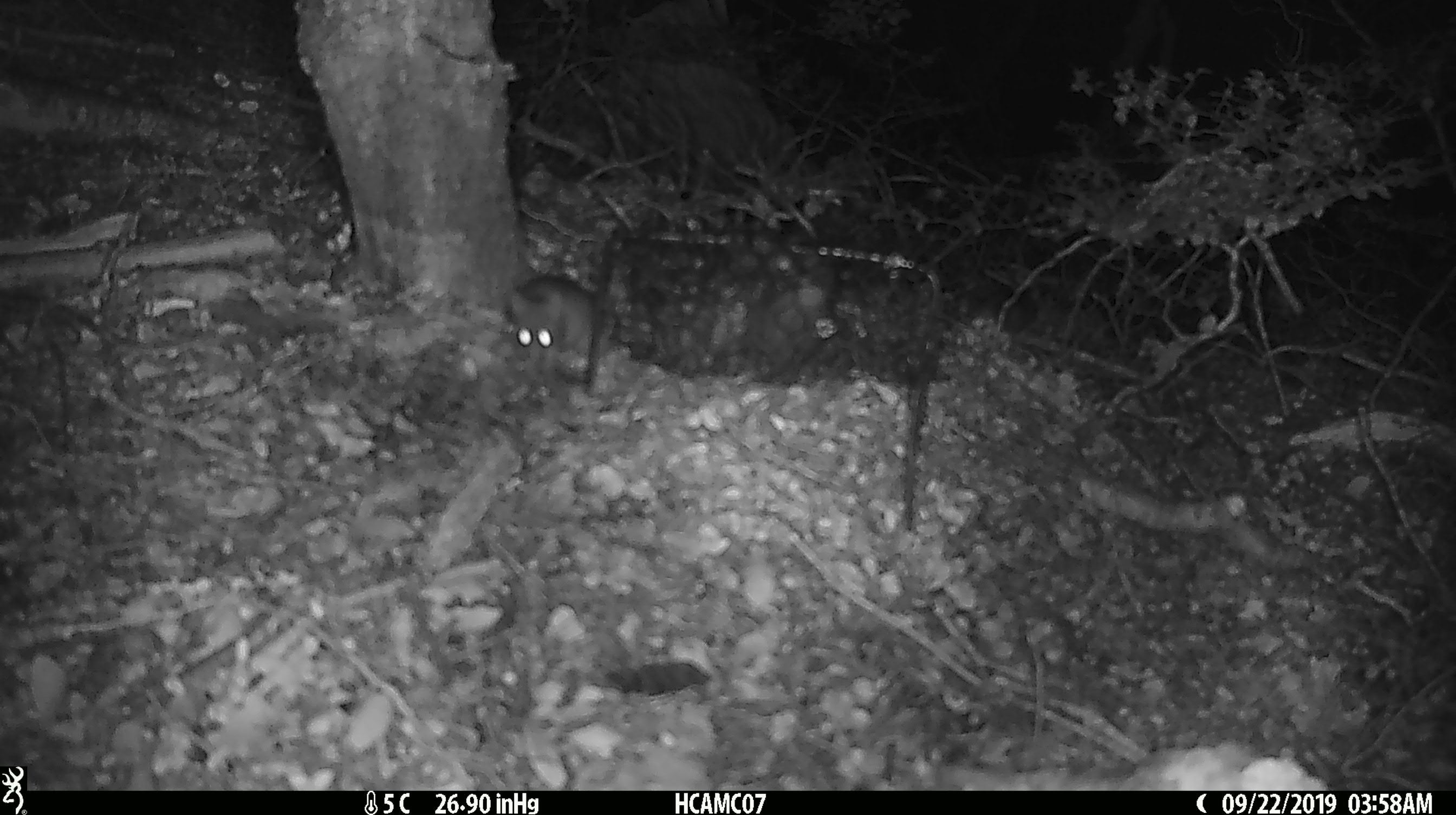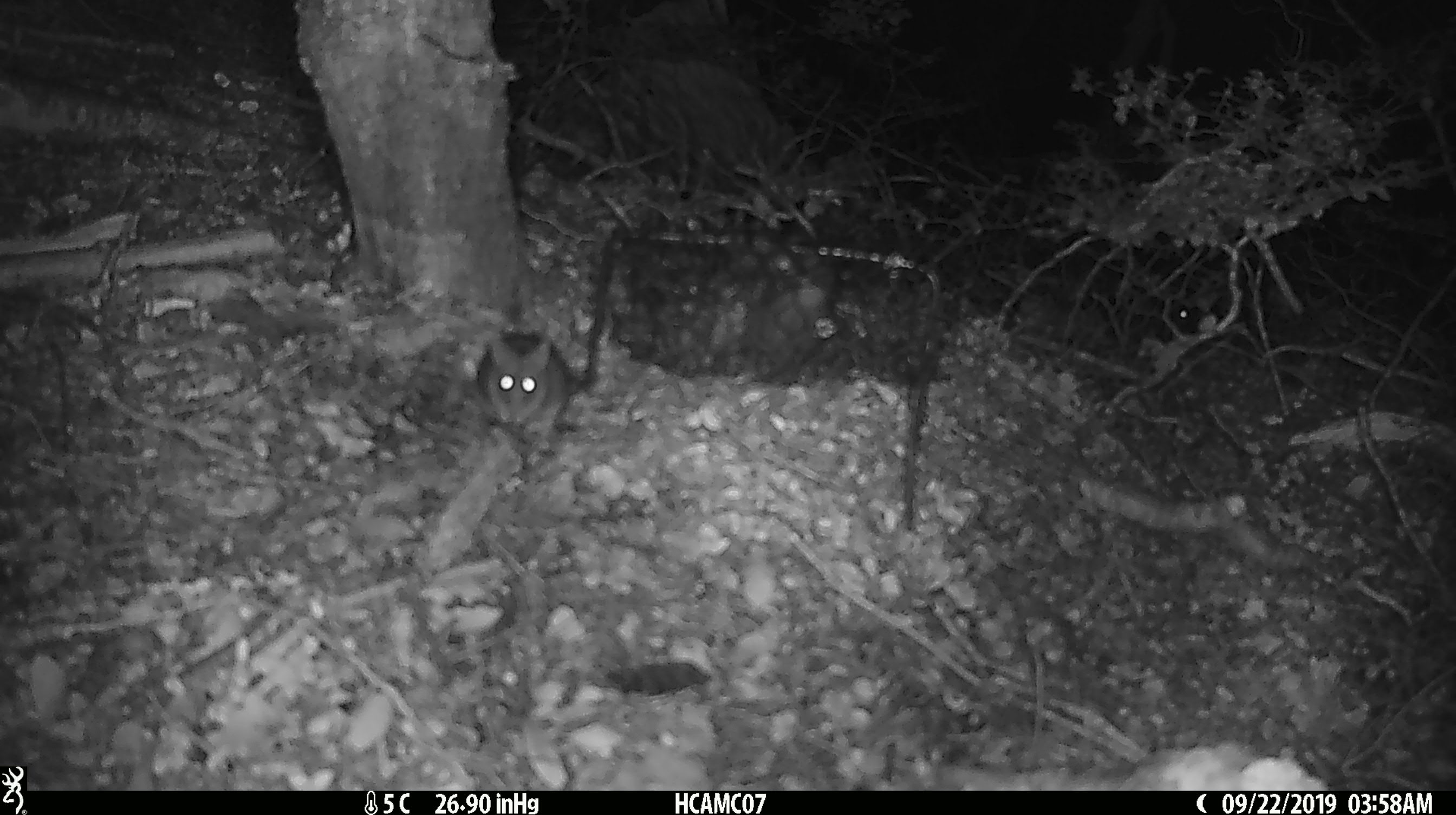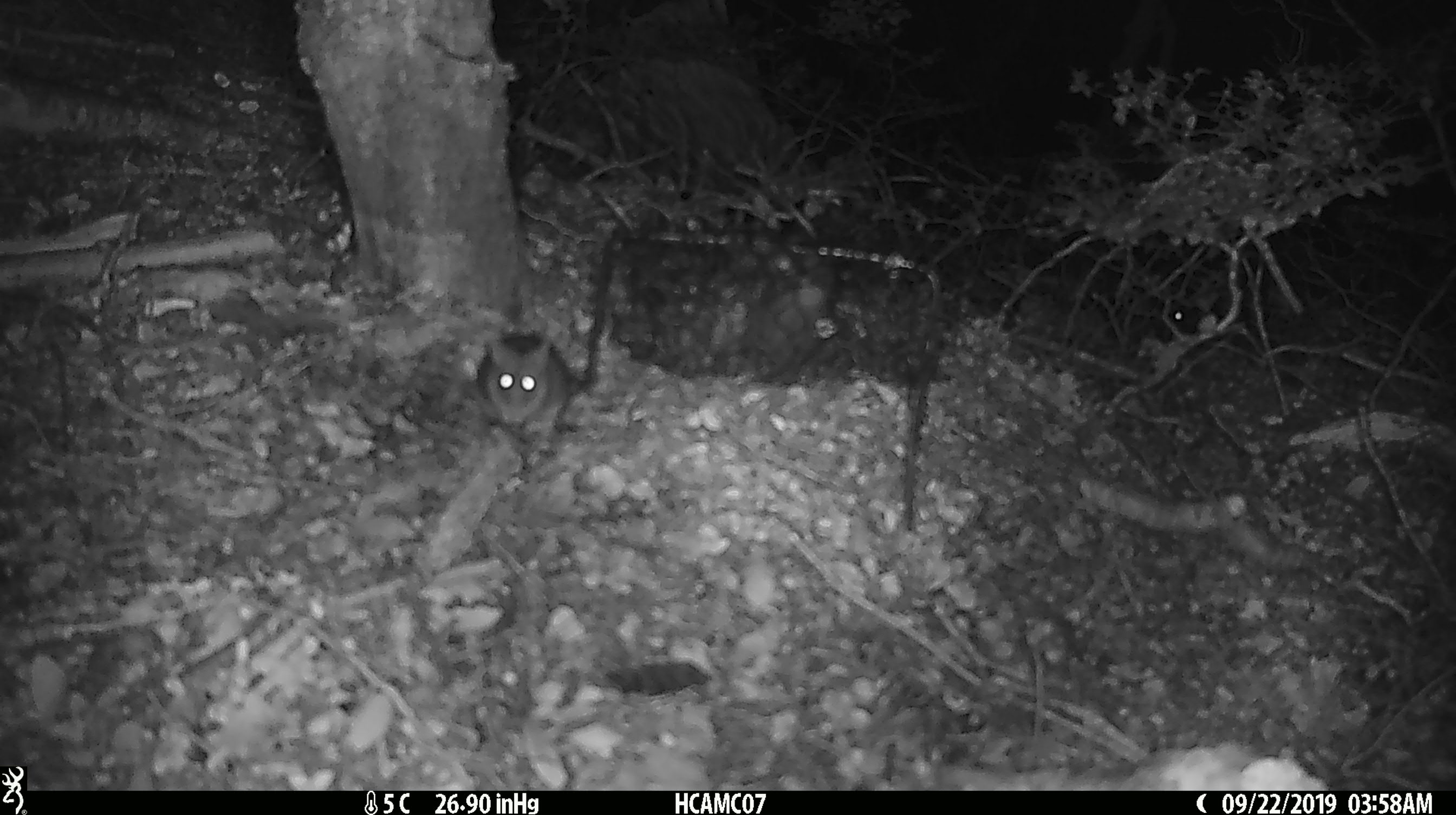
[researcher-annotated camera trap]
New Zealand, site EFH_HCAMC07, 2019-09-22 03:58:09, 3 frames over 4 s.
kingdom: Animalia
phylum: Chordata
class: Mammalia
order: Rodentia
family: Muridae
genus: Mus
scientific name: Mus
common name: mouse